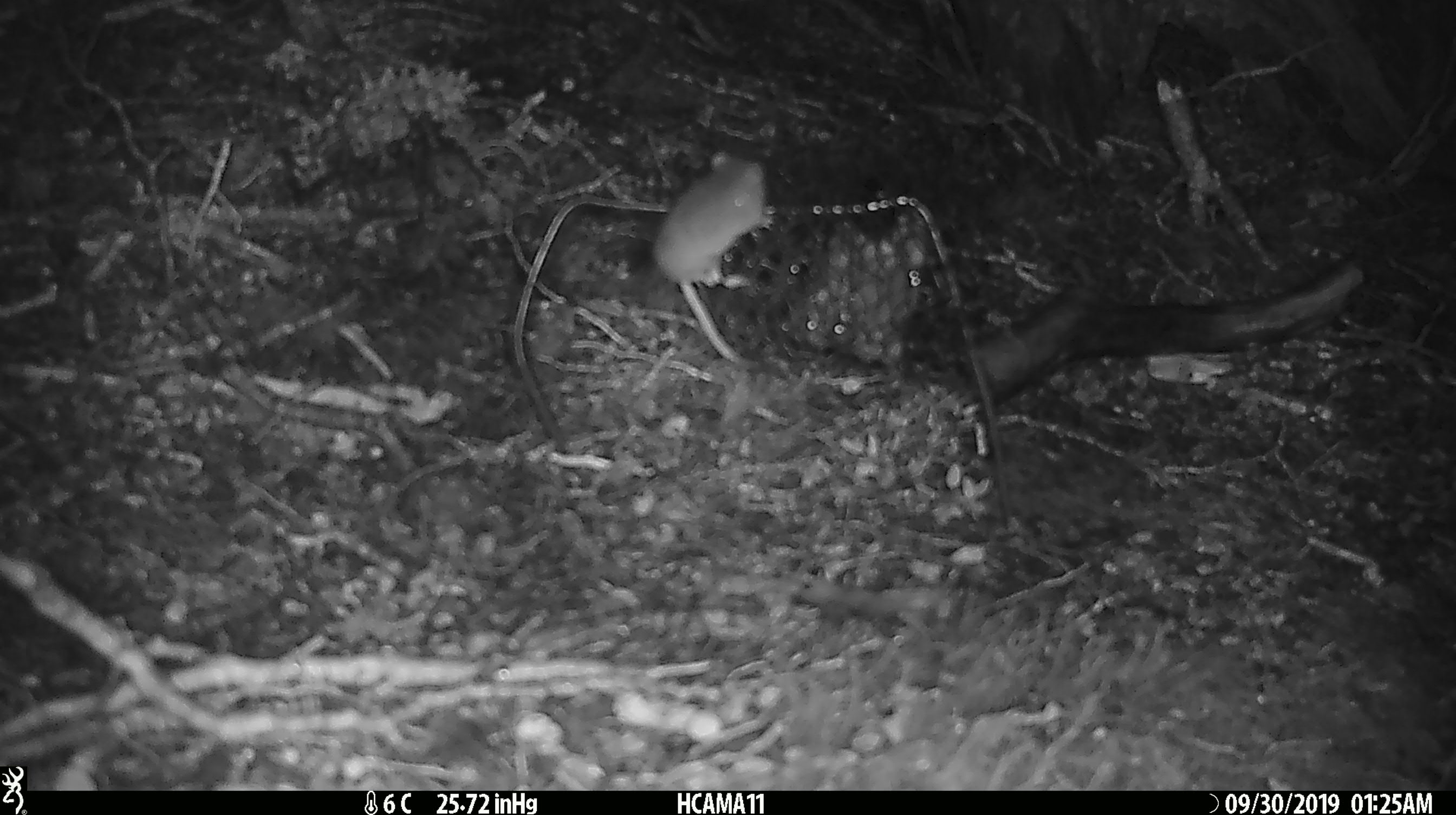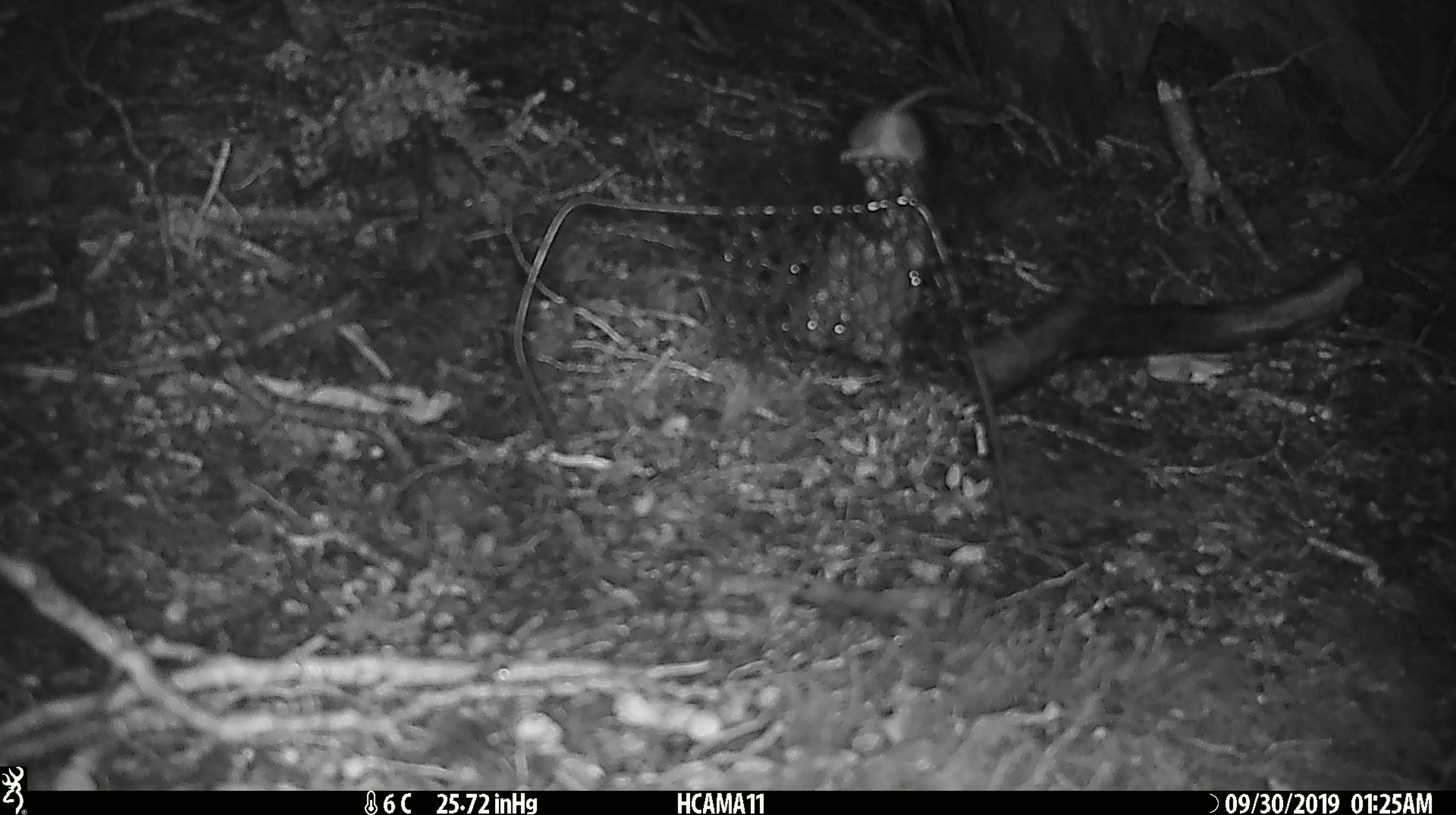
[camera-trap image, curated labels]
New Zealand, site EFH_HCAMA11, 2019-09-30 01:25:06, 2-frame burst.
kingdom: Animalia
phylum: Chordata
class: Mammalia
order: Rodentia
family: Muridae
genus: Mus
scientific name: Mus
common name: mouse